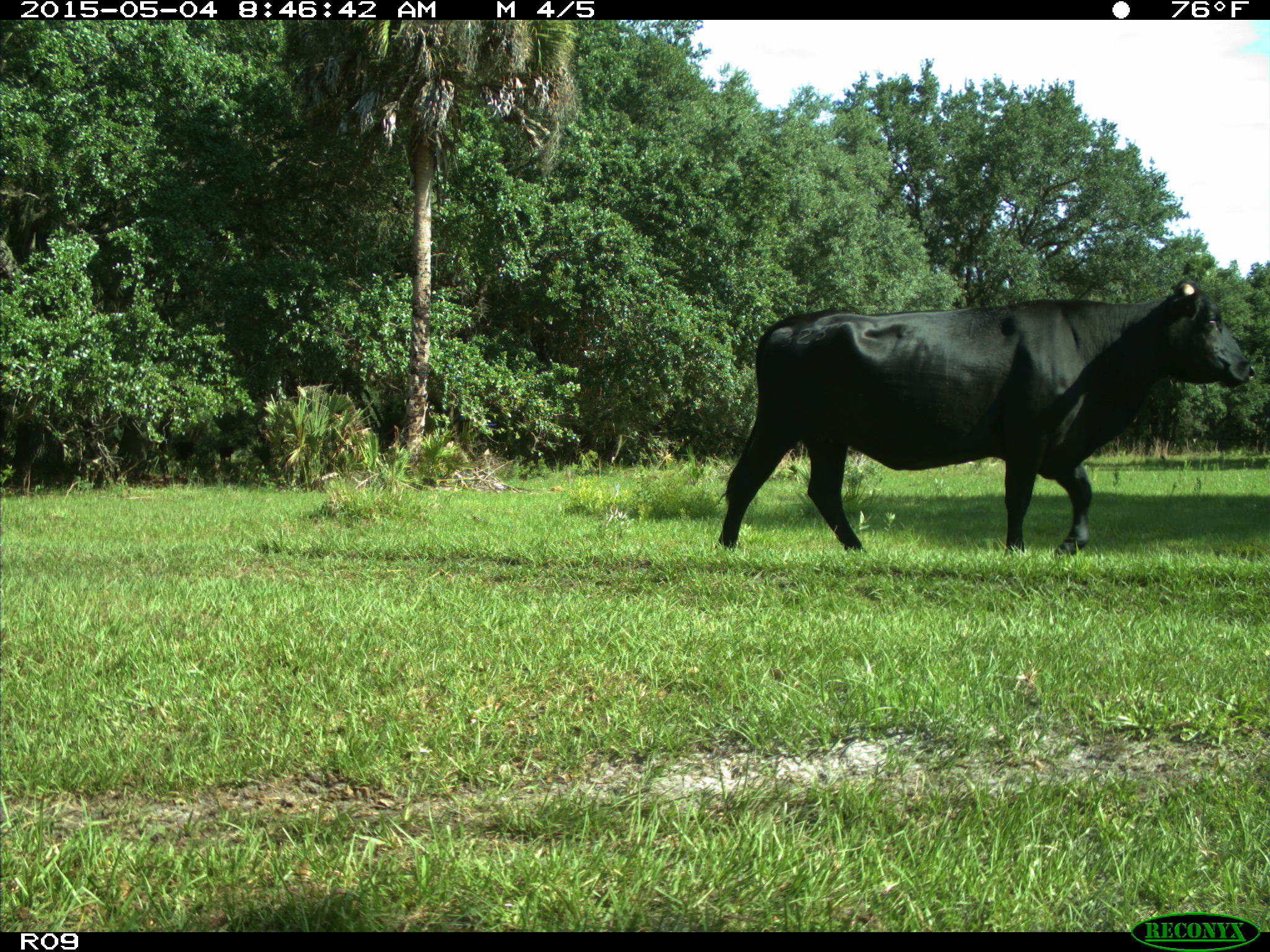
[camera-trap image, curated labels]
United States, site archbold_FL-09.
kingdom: Animalia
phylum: Chordata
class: Mammalia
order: Artiodactyla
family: Bovidae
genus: Bos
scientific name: Bos taurus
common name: domestic cow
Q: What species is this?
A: Bos taurus (domestic cow).